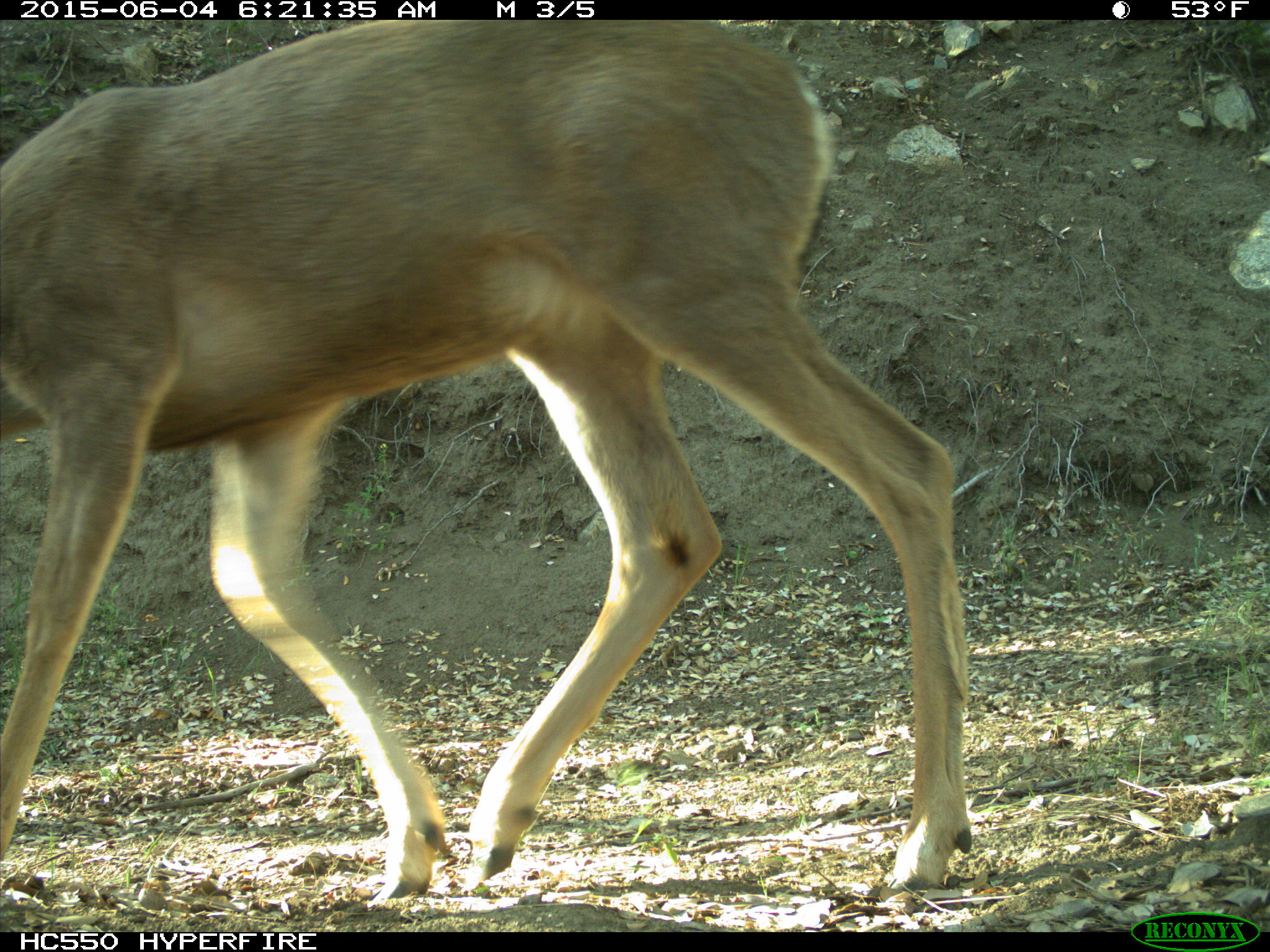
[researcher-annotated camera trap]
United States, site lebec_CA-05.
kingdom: Animalia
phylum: Chordata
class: Mammalia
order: Artiodactyla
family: Cervidae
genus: Odocoileus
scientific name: Odocoileus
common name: deer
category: unidentified deer